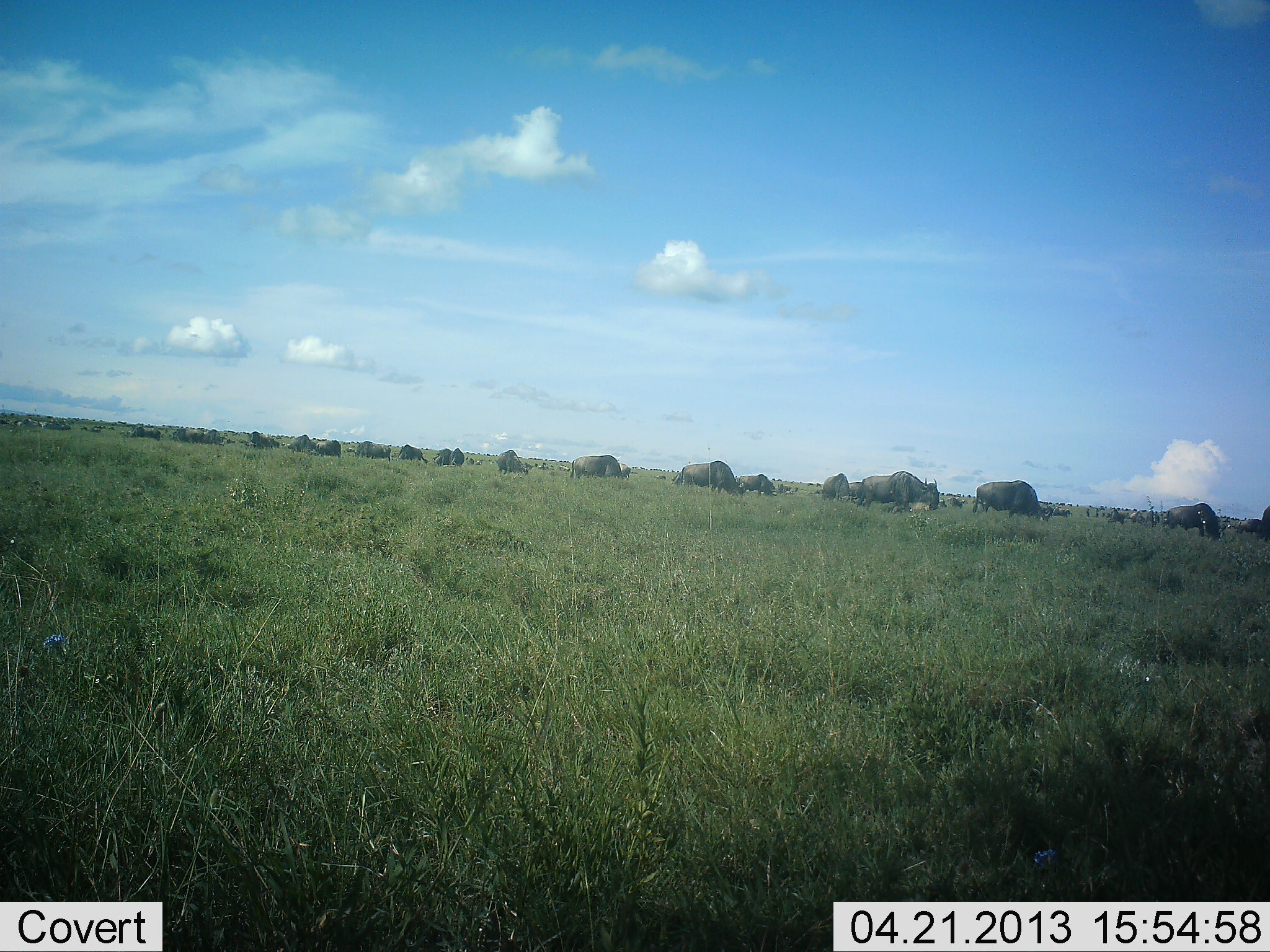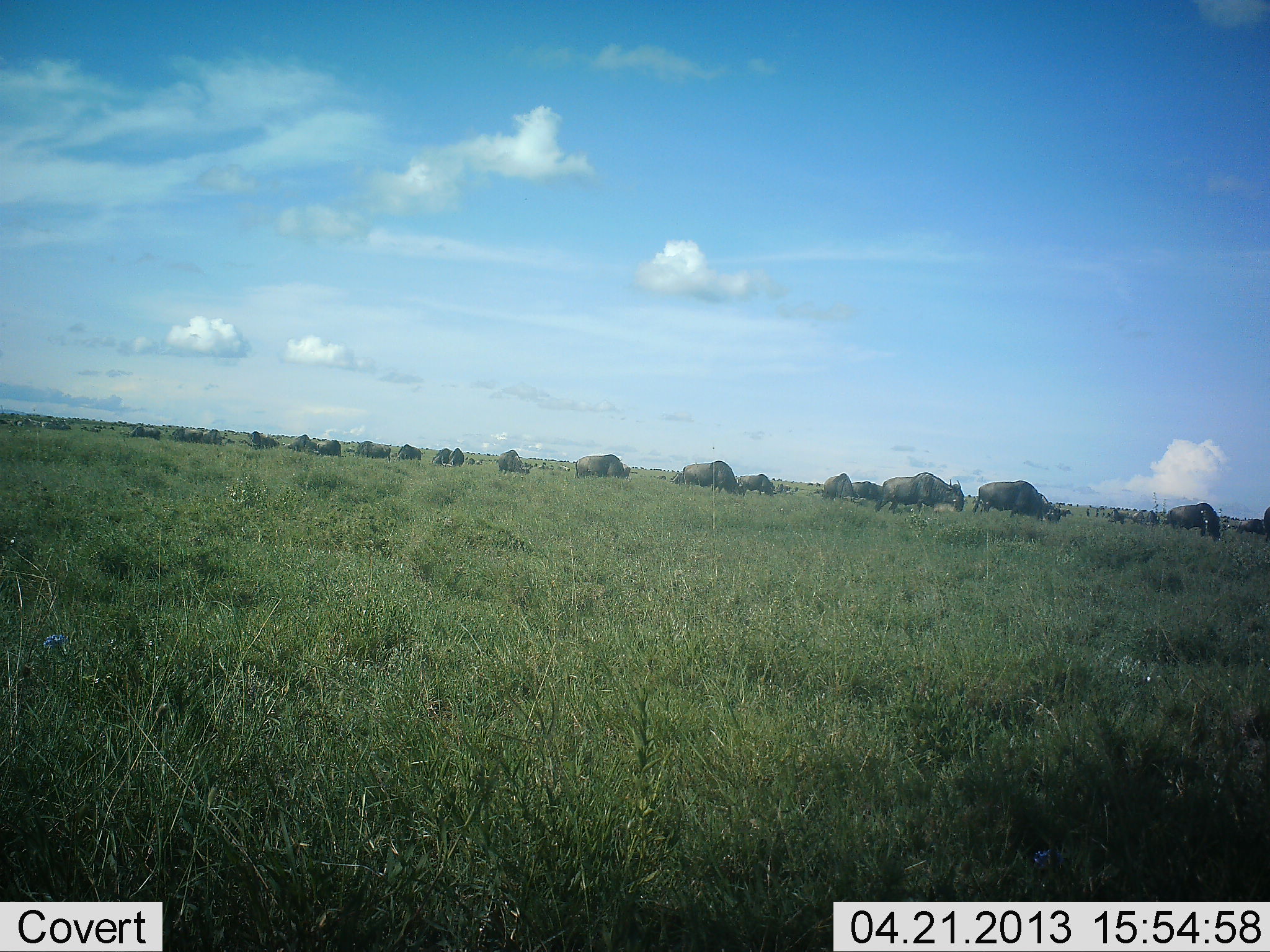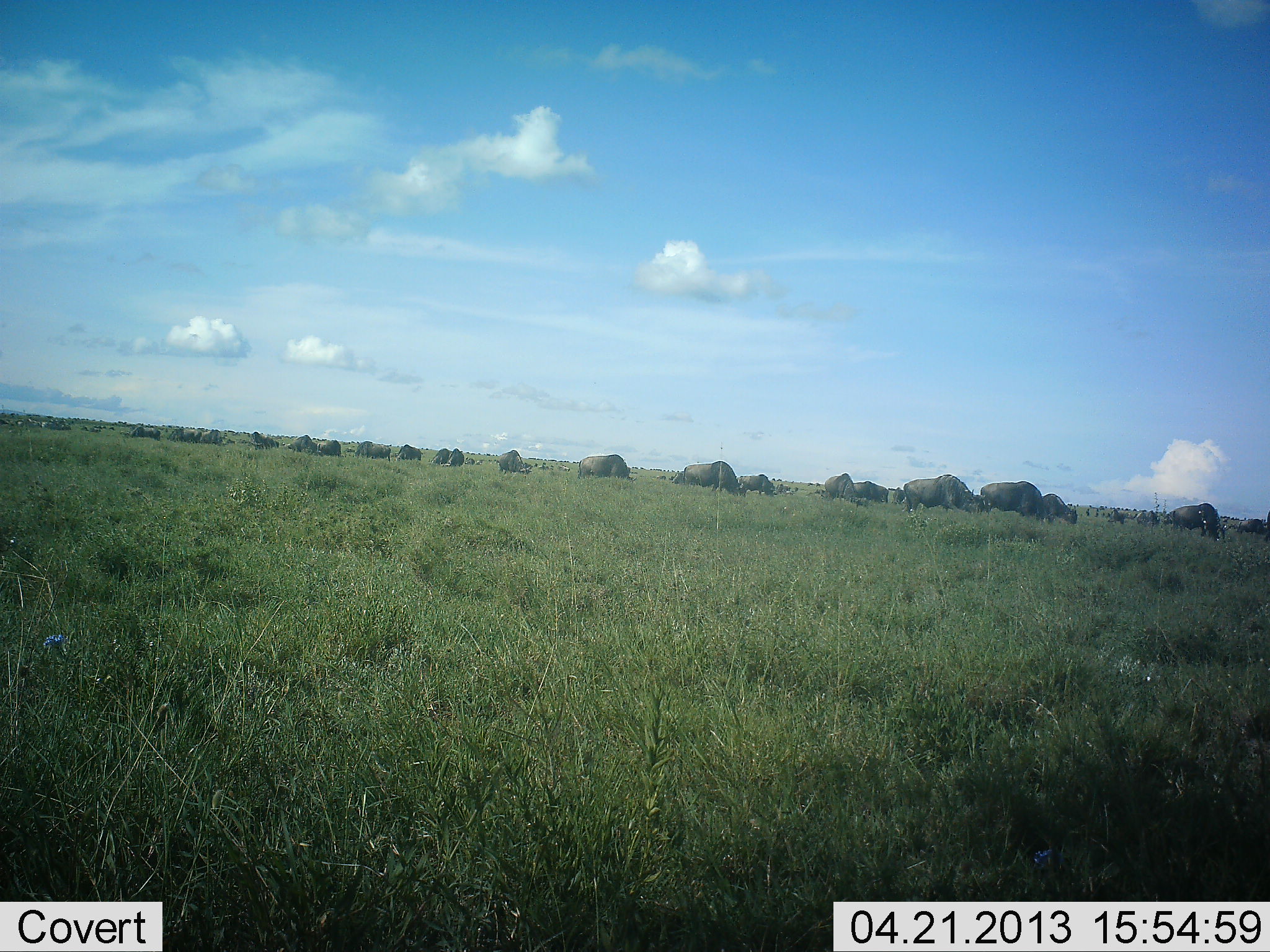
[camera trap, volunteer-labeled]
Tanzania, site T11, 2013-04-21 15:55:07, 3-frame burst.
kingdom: Animalia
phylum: Chordata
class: Mammalia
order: Artiodactyla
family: Bovidae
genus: Connochaetes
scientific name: Connochaetes taurinus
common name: blue wildebeest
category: wildebeest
Wildebeest (blue wildebeest) (Connochaetes taurinus), count 11-50. Behavior (volunteer vote fractions): standing 32%, resting 5%, moving 68%, interacting 5%. Young present (vote fraction): 0%. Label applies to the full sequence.